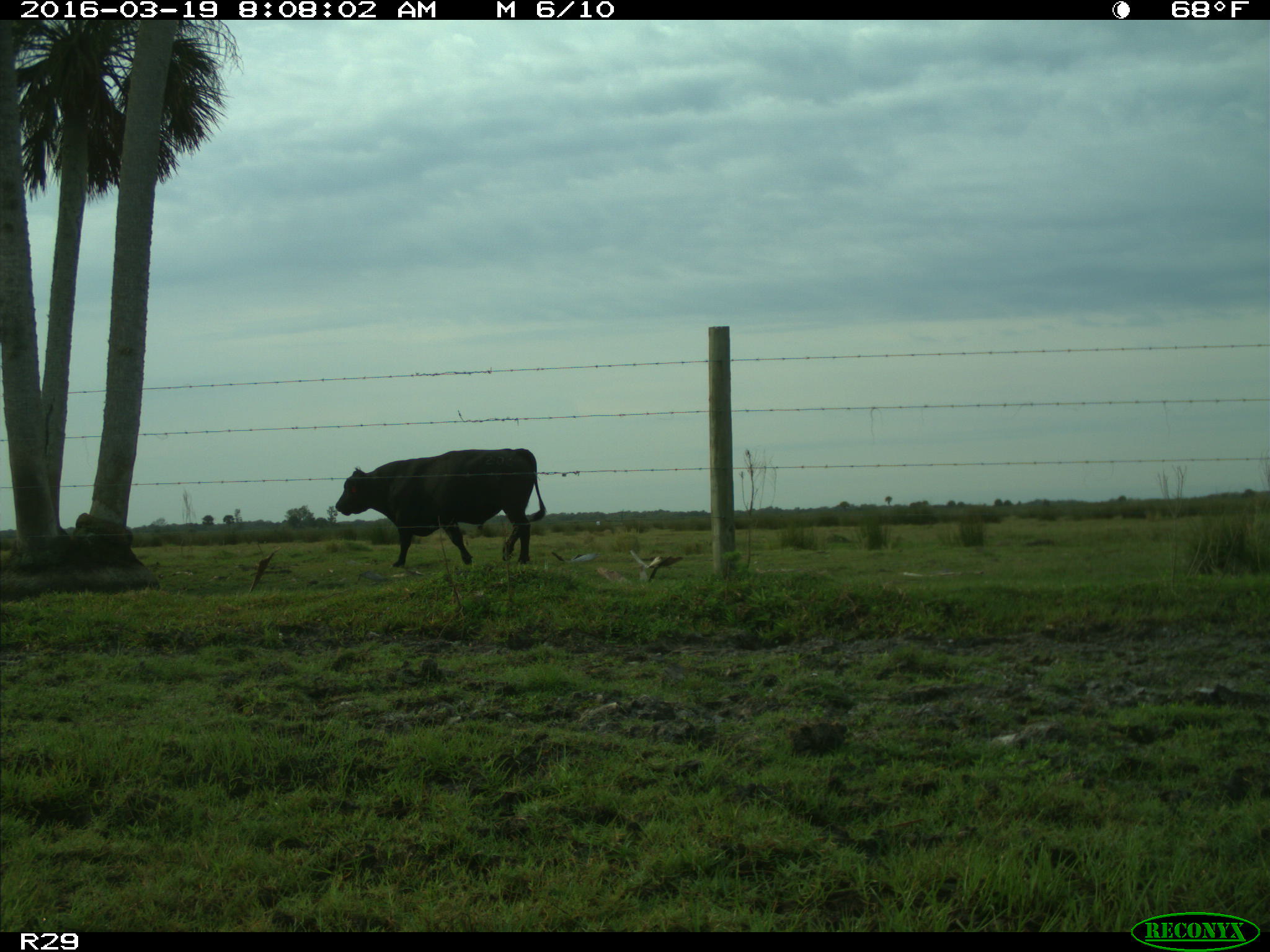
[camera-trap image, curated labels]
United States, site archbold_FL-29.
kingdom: Animalia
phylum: Chordata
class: Mammalia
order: Artiodactyla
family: Bovidae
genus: Bos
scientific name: Bos taurus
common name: domestic cow